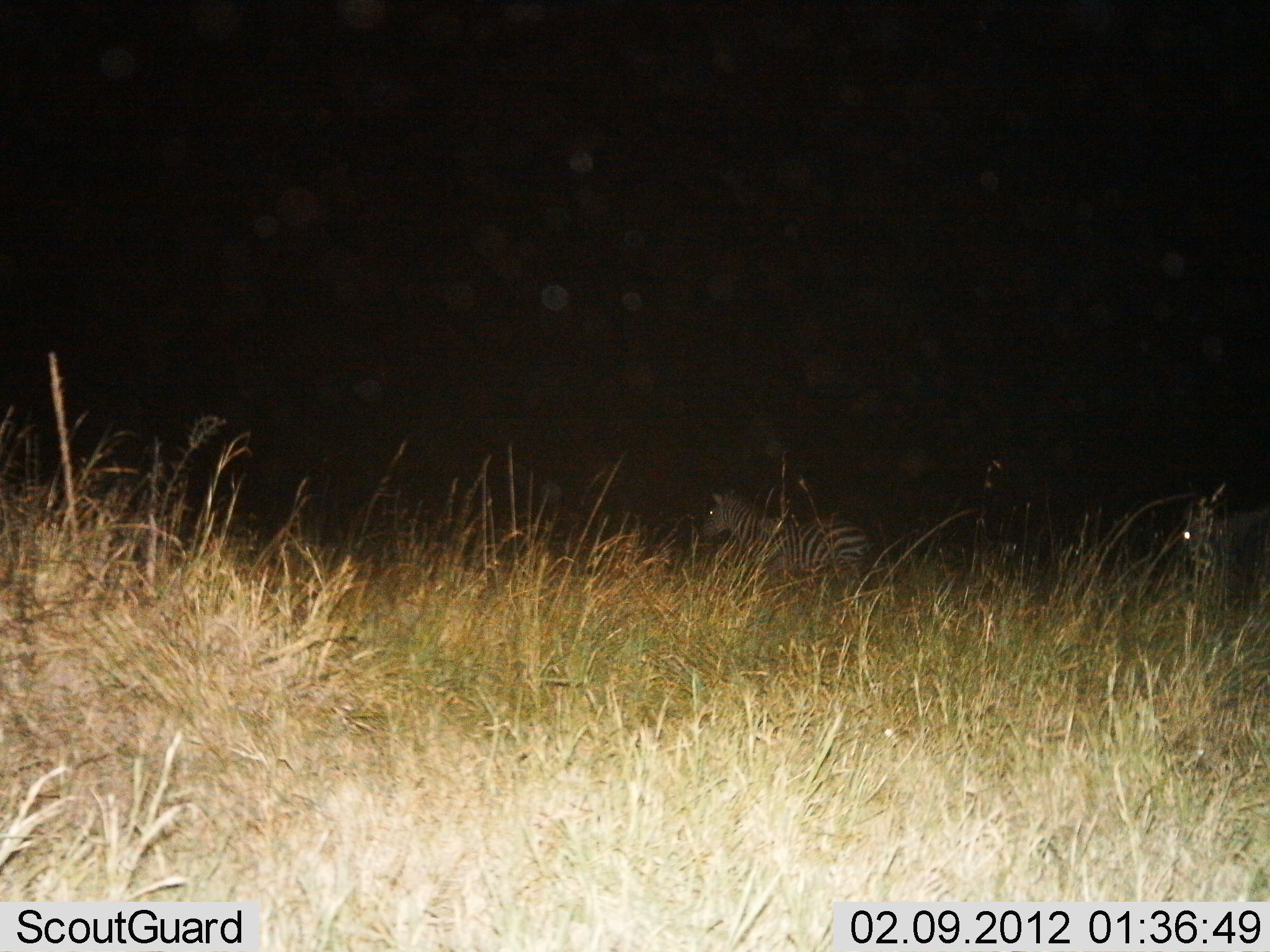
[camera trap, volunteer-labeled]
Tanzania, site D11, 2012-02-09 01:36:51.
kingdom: Animalia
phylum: Chordata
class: Mammalia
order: Perissodactyla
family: Equidae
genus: Equus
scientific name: Equus quagga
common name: plains zebra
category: zebra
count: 2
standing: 65%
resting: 13%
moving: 22%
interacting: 0%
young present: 0%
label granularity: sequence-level